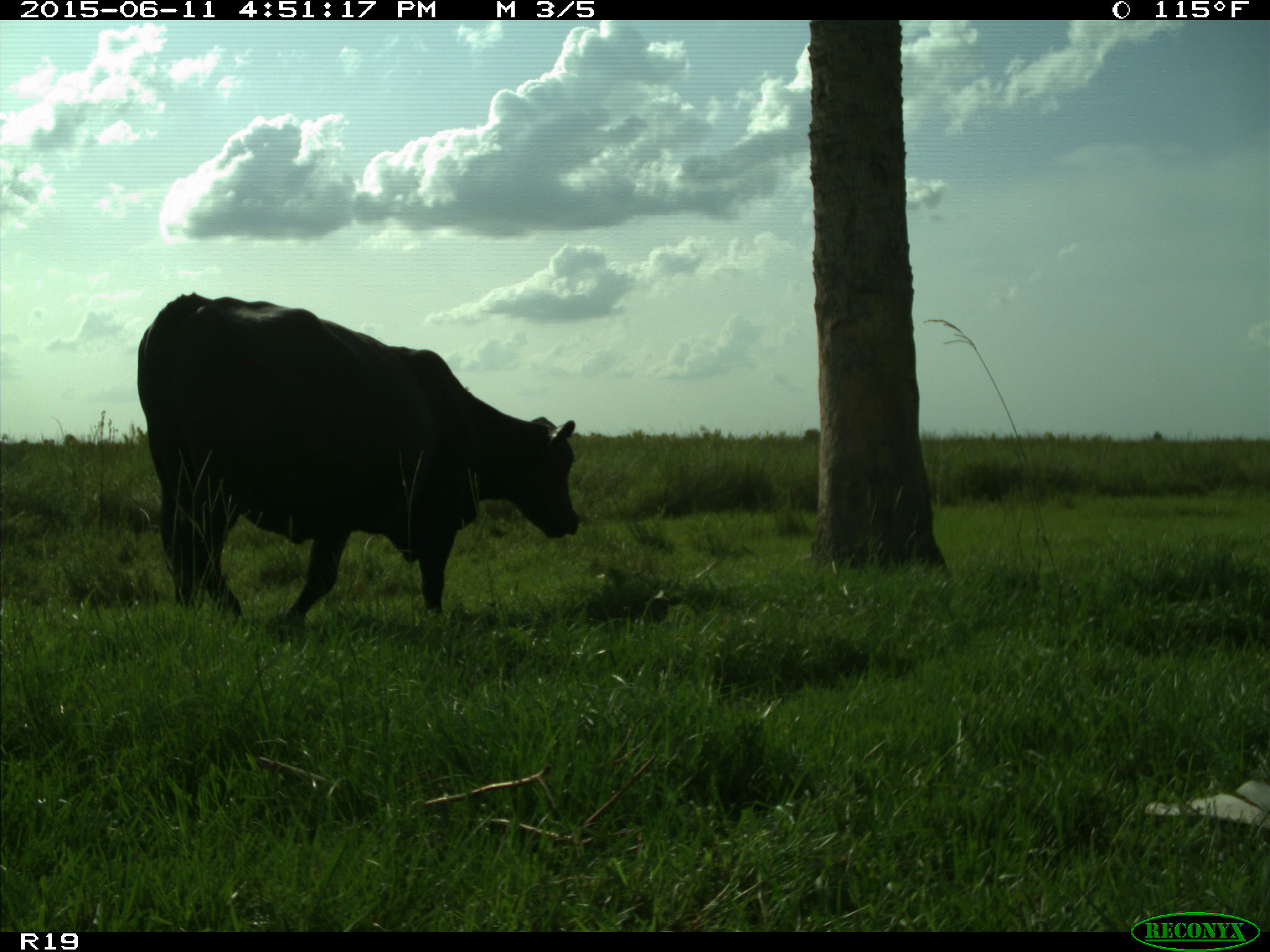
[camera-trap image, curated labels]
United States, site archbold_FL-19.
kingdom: Animalia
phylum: Chordata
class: Mammalia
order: Artiodactyla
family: Bovidae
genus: Bos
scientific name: Bos taurus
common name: domestic cow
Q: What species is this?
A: Bos taurus (domestic cow).